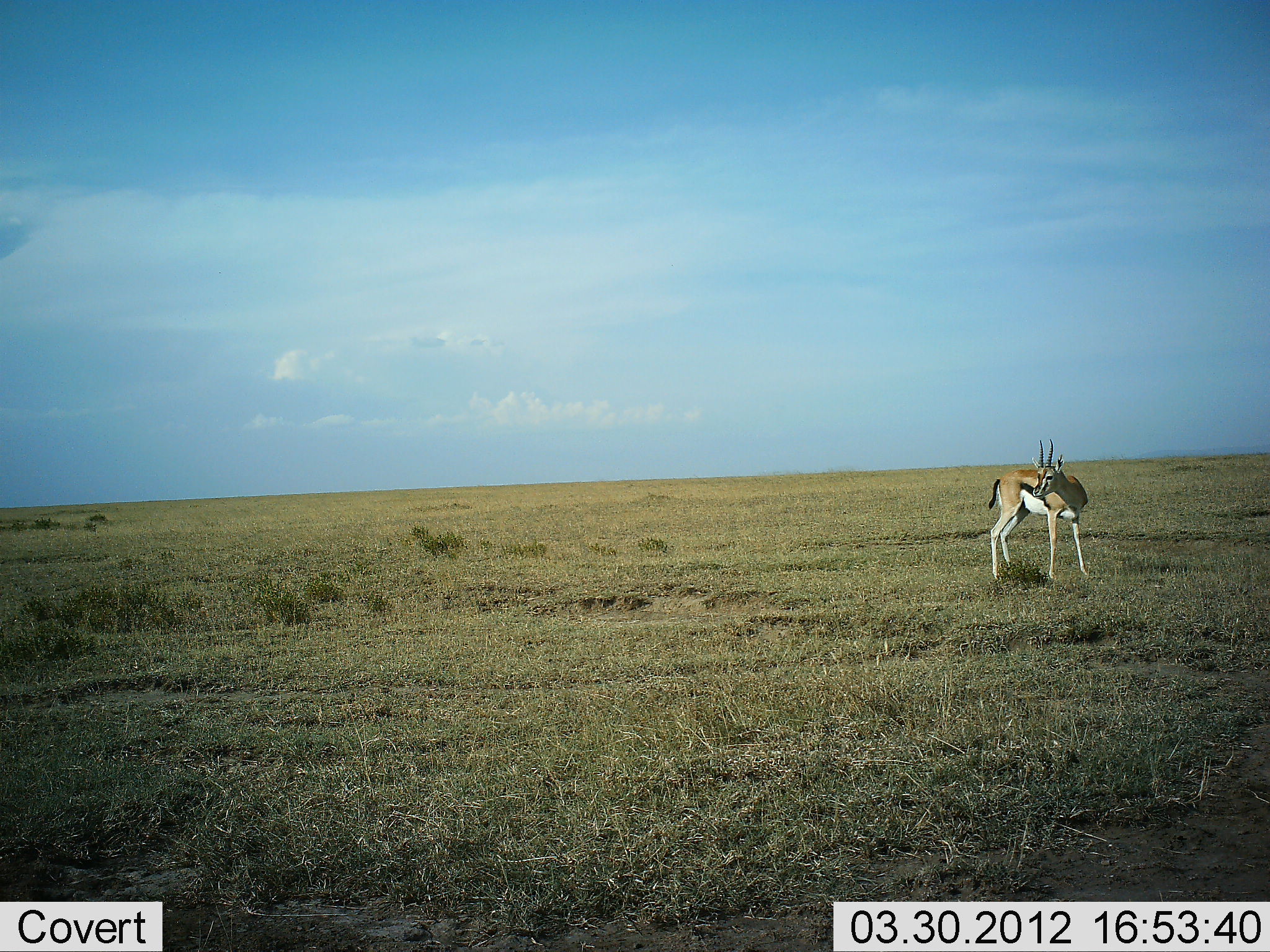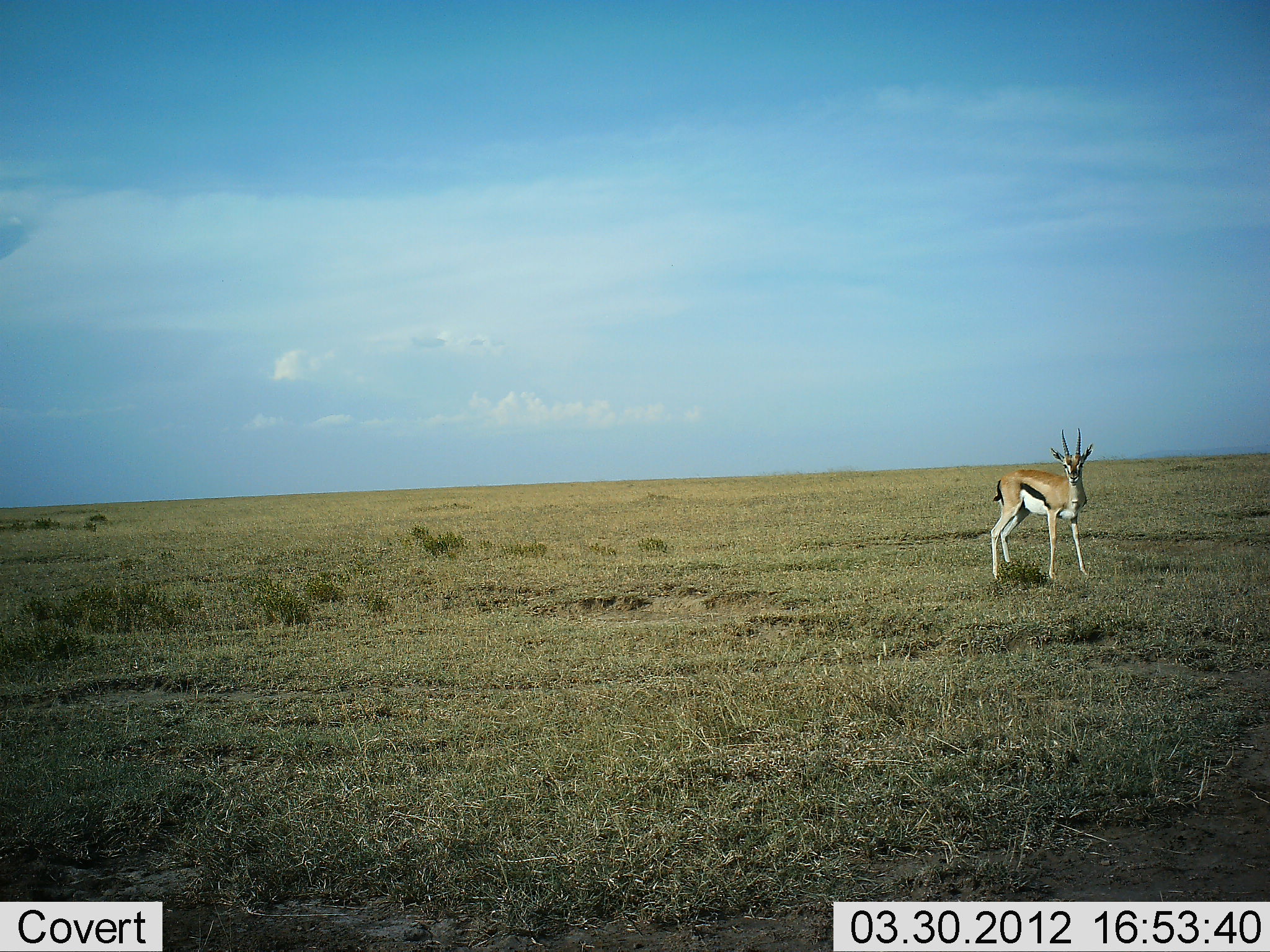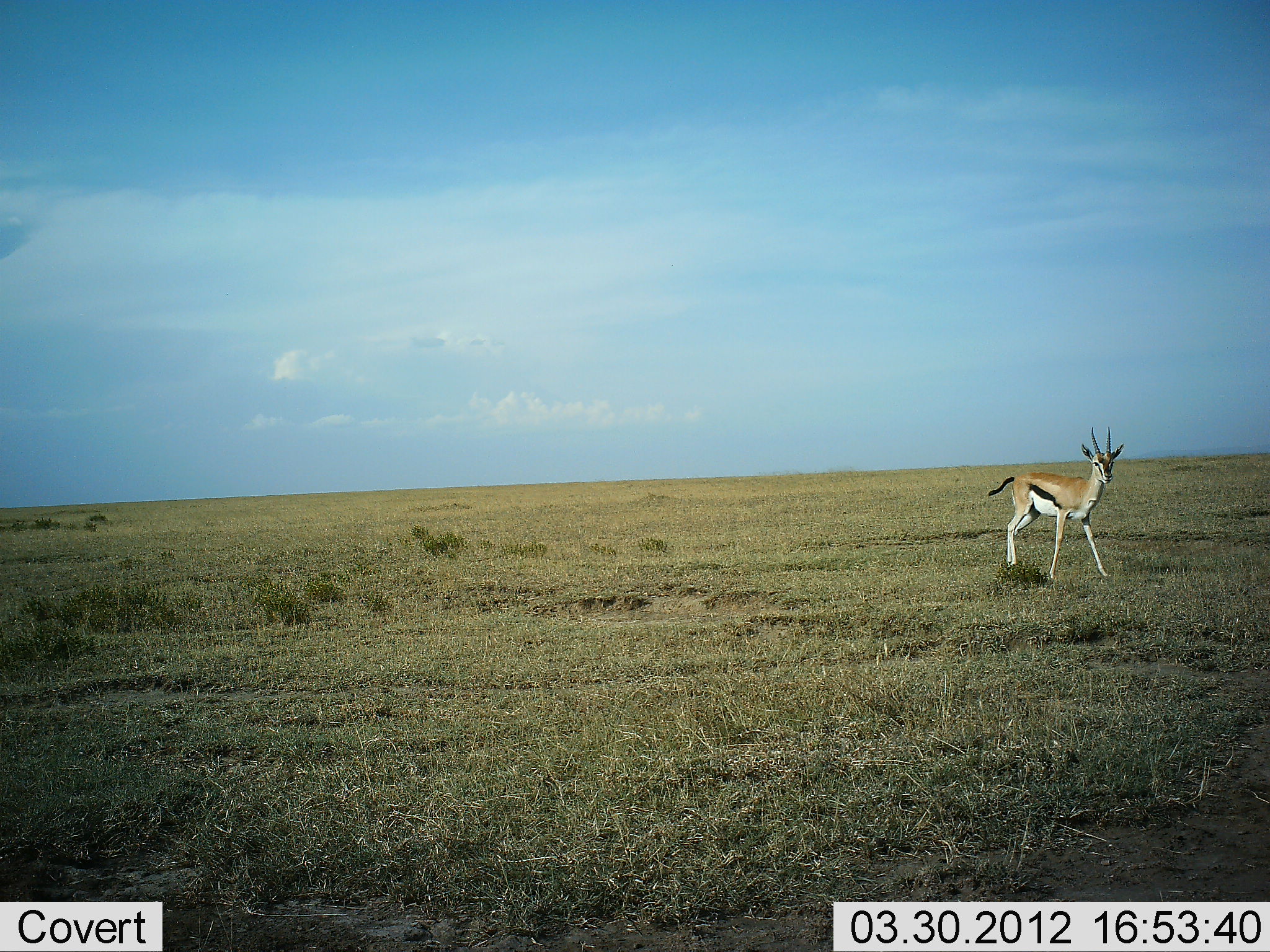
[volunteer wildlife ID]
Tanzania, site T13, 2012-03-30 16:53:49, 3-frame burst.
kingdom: Animalia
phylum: Chordata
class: Mammalia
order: Artiodactyla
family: Bovidae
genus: Eudorcas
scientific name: Eudorcas thomsonii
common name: thomson's gazelle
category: gazellethomsons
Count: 1.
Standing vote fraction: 90%.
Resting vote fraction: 0%.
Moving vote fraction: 29%.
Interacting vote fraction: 0%.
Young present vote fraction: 0%.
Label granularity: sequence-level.